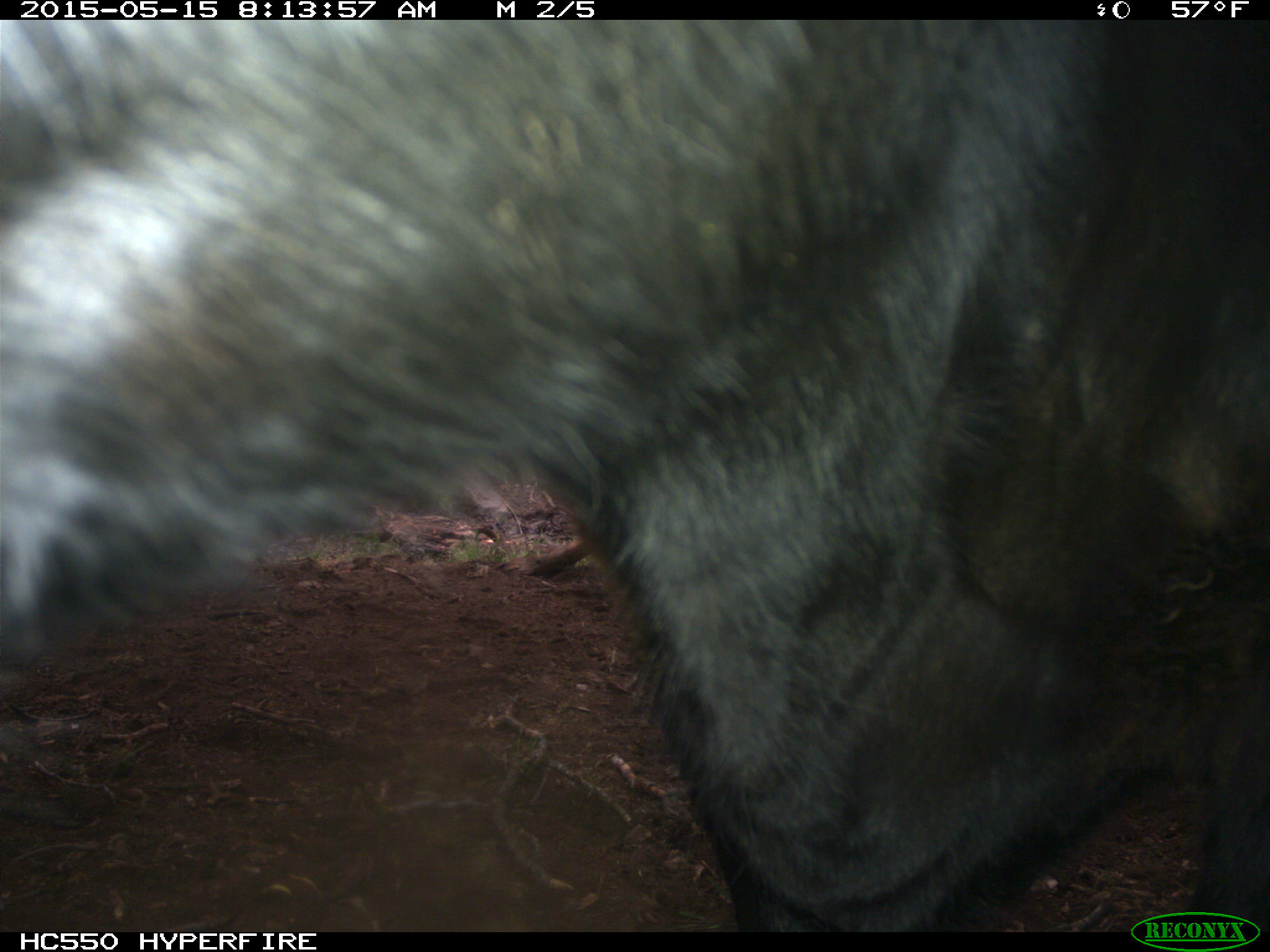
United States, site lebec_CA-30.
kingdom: Animalia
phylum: Chordata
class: Mammalia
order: Artiodactyla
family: Bovidae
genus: Bos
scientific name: Bos taurus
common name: domestic cow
Bos taurus (domestic cow).